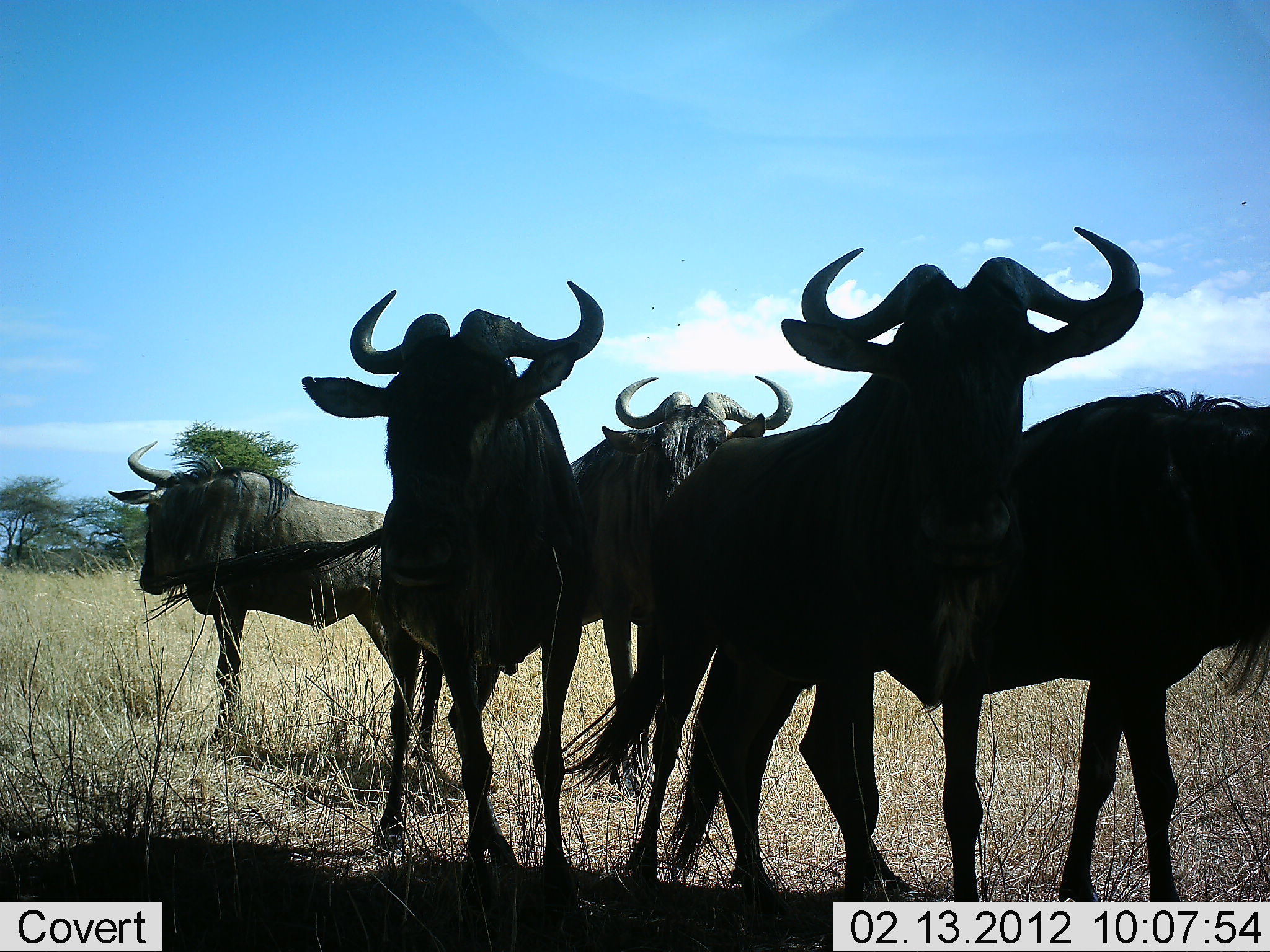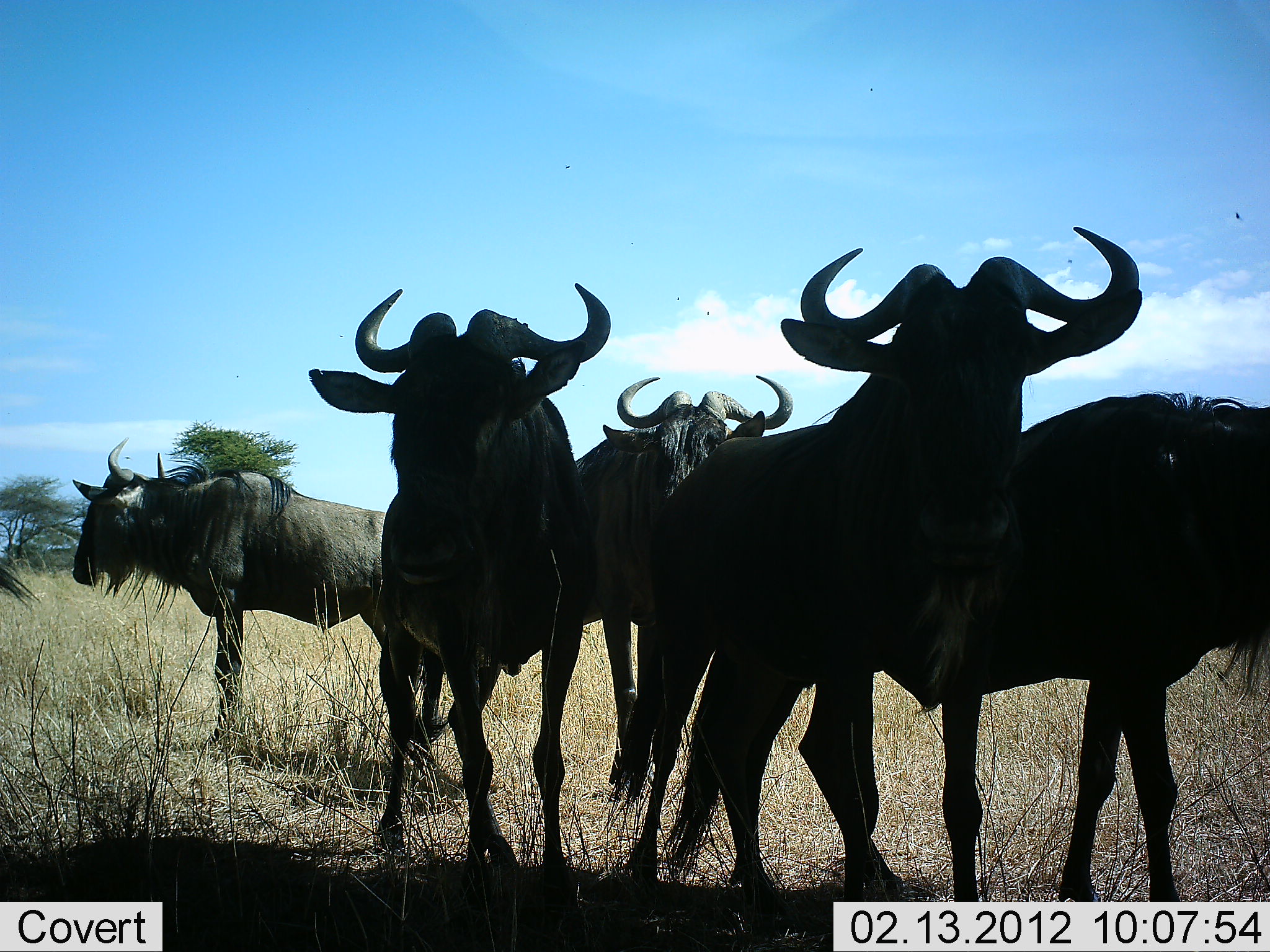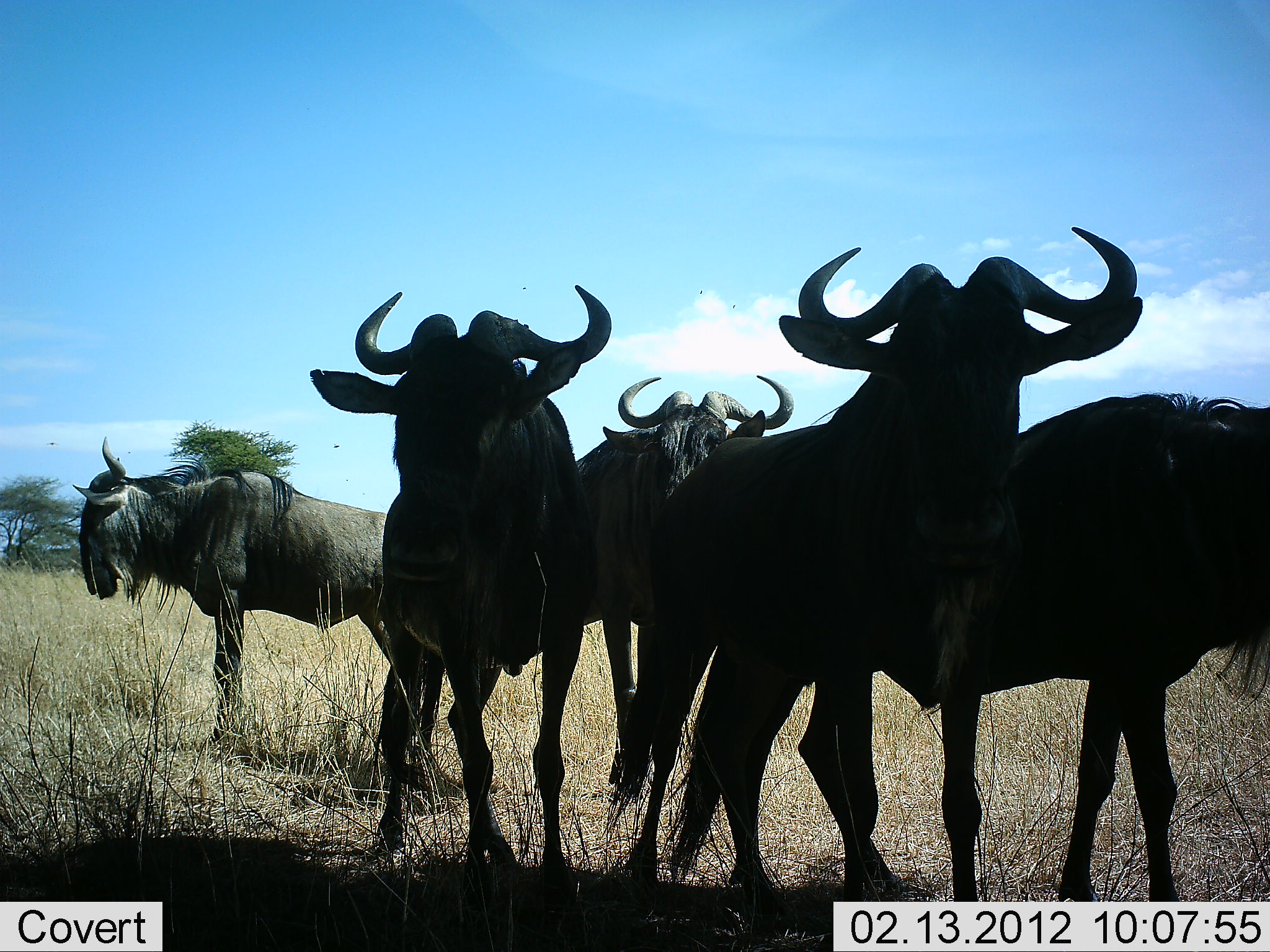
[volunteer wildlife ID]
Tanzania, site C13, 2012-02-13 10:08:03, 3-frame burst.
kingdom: Animalia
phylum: Chordata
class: Mammalia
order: Artiodactyla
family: Bovidae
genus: Connochaetes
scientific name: Connochaetes taurinus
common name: blue wildebeest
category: wildebeest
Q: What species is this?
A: Wildebeest (blue wildebeest) (Connochaetes taurinus).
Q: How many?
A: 5.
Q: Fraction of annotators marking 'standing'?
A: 100%.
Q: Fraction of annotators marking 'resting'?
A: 0%.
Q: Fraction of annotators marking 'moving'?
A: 0%.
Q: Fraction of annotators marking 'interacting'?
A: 0%.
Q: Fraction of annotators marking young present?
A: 0%.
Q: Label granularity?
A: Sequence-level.